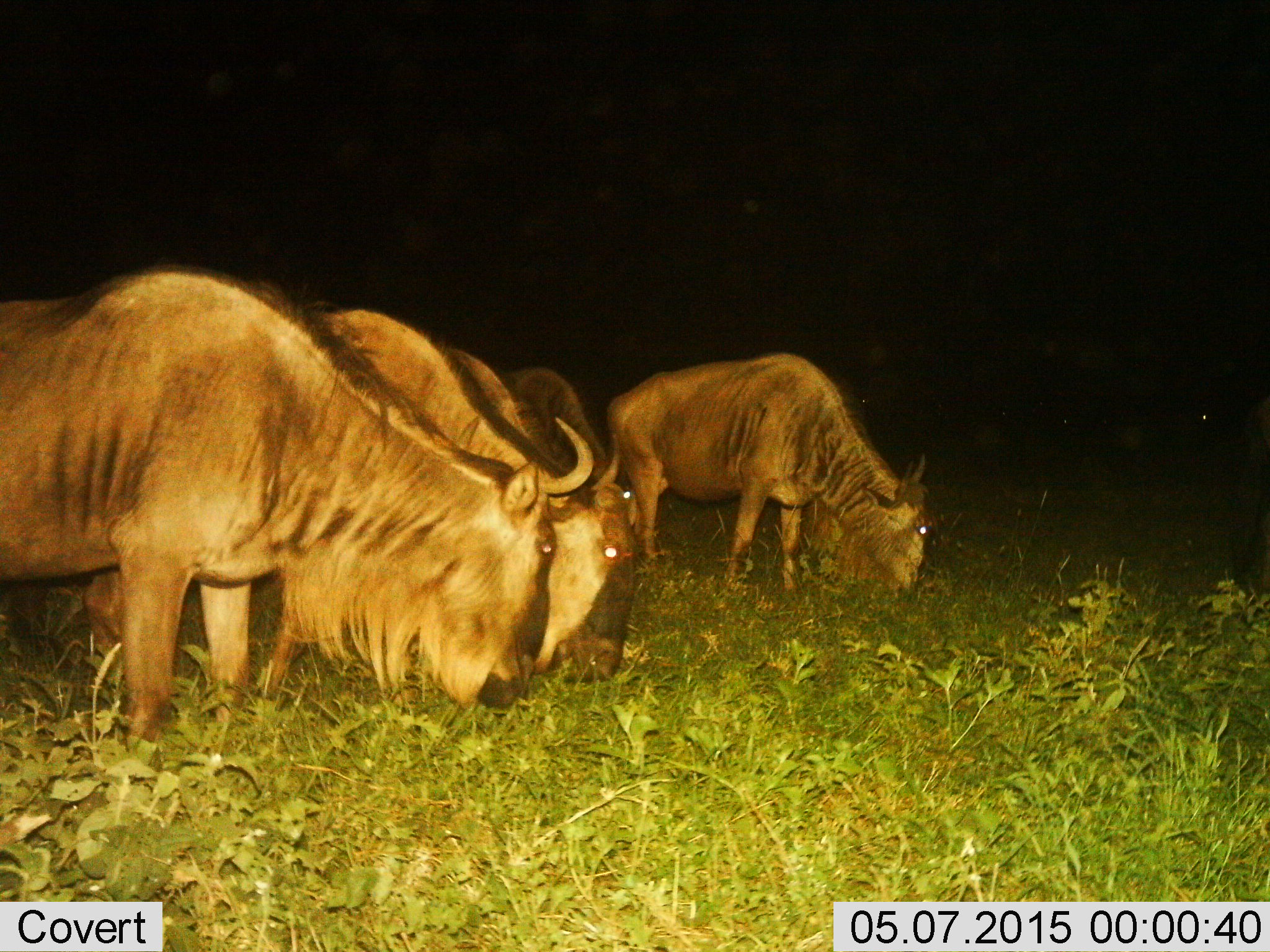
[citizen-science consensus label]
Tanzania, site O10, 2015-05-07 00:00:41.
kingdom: Animalia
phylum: Chordata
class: Mammalia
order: Artiodactyla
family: Bovidae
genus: Connochaetes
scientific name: Connochaetes taurinus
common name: blue wildebeest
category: wildebeest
Wildebeest (blue wildebeest) (Connochaetes taurinus), count 5. Behavior (volunteer vote fractions): standing 30%, resting 0%, moving 0%, interacting 0%. Young present (vote fraction): 0%. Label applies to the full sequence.